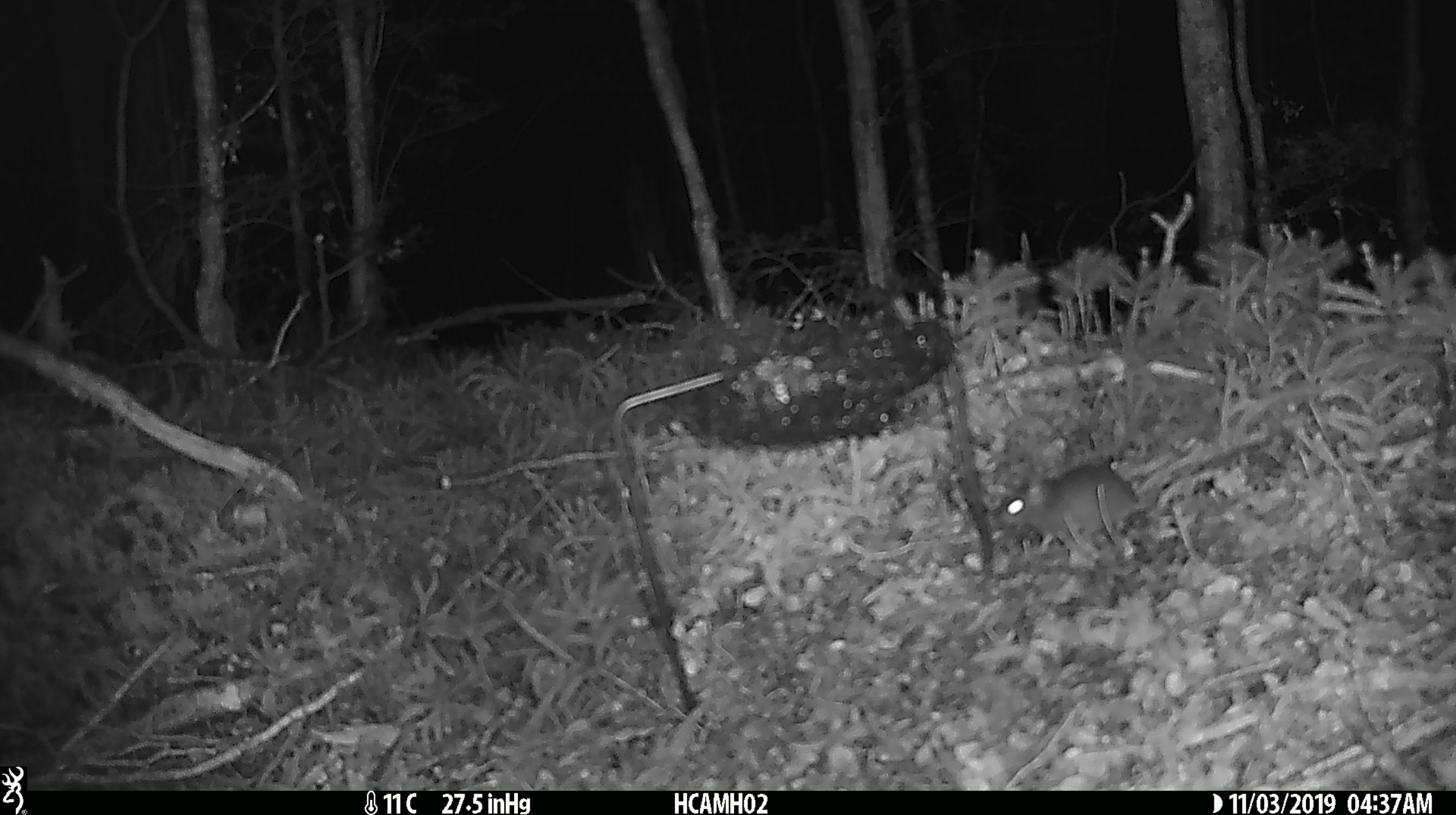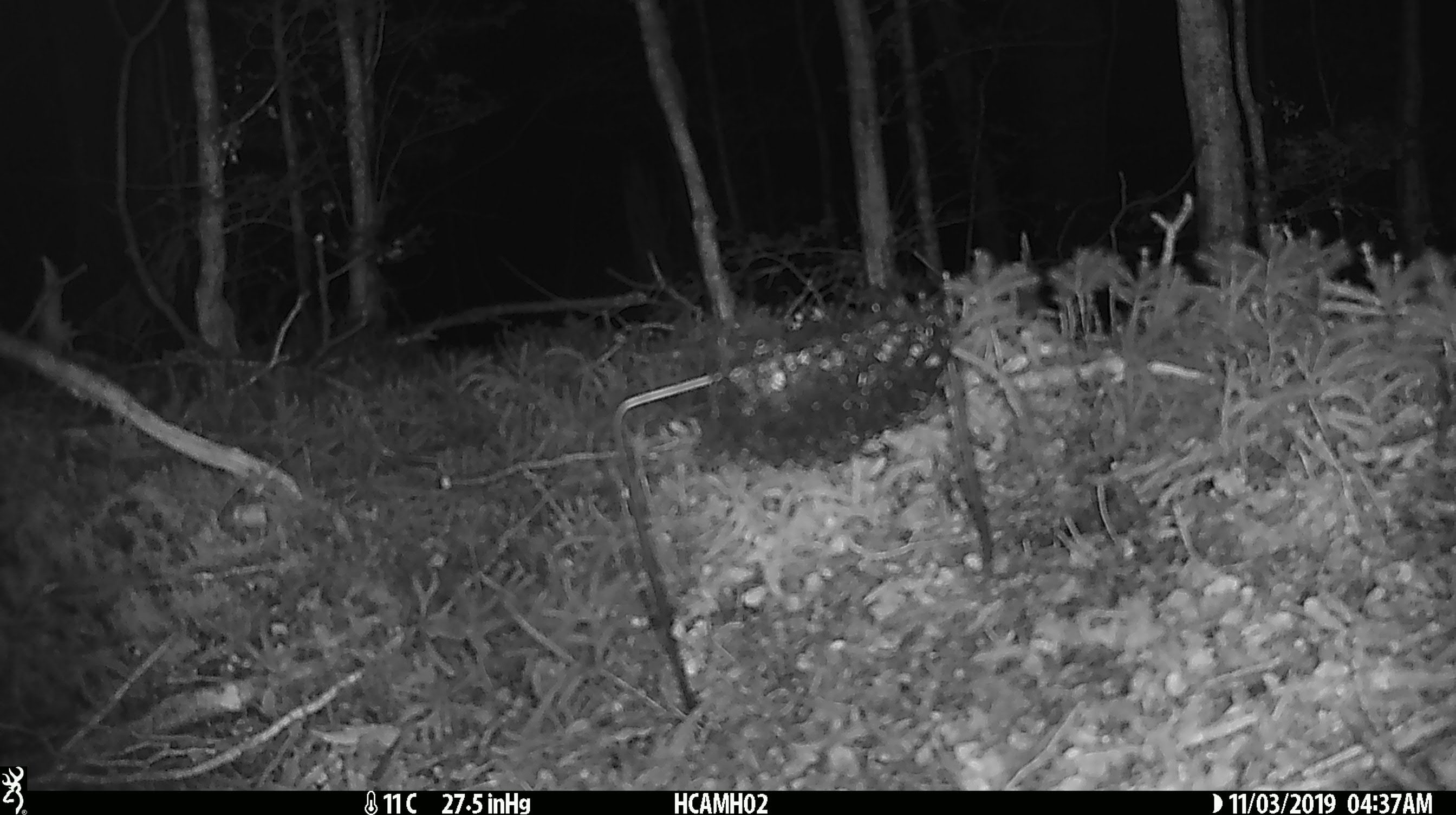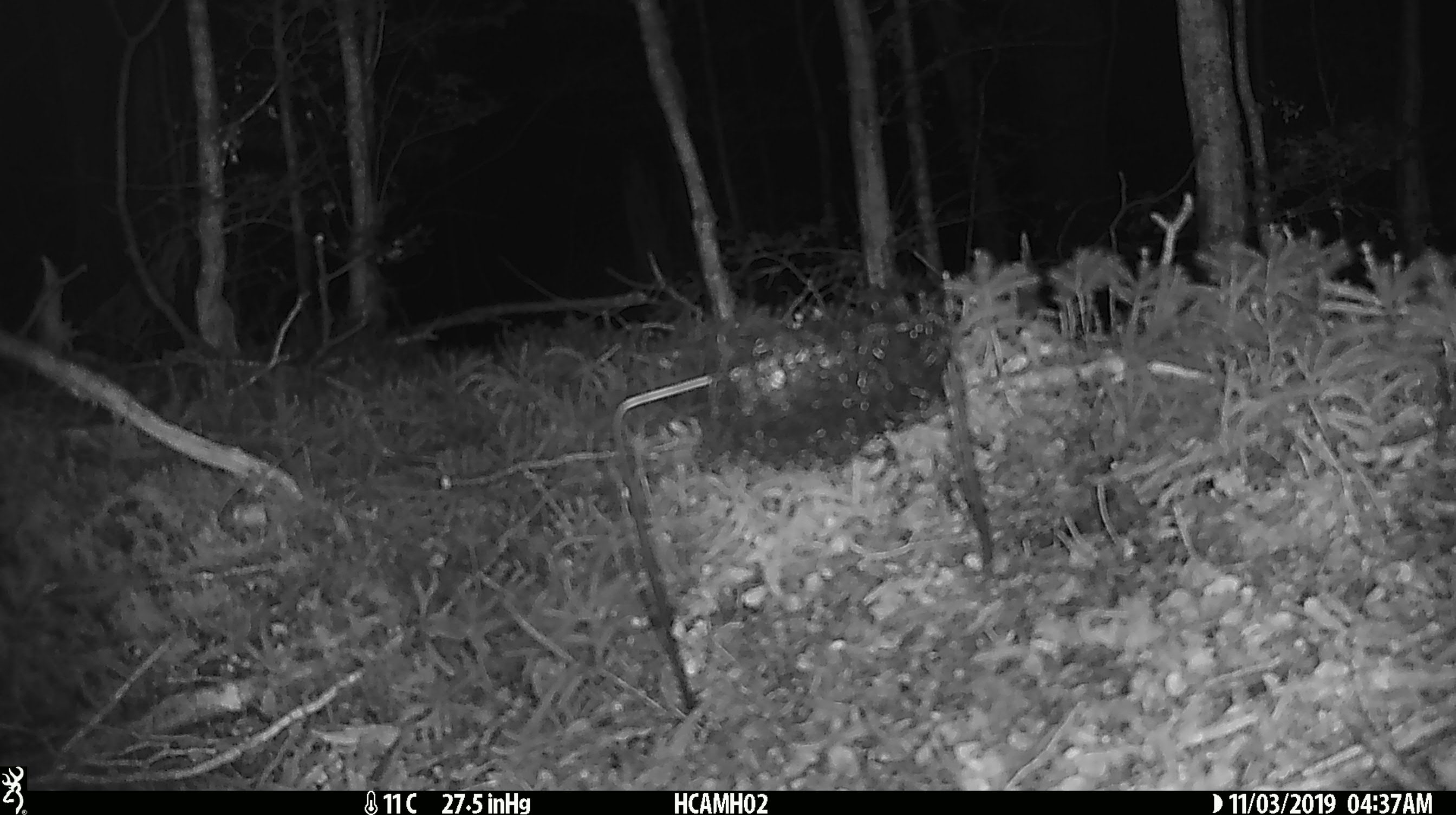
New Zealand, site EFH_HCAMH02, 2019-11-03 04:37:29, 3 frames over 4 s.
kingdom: Animalia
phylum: Chordata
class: Mammalia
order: Rodentia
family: Muridae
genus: Mus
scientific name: Mus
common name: mouse